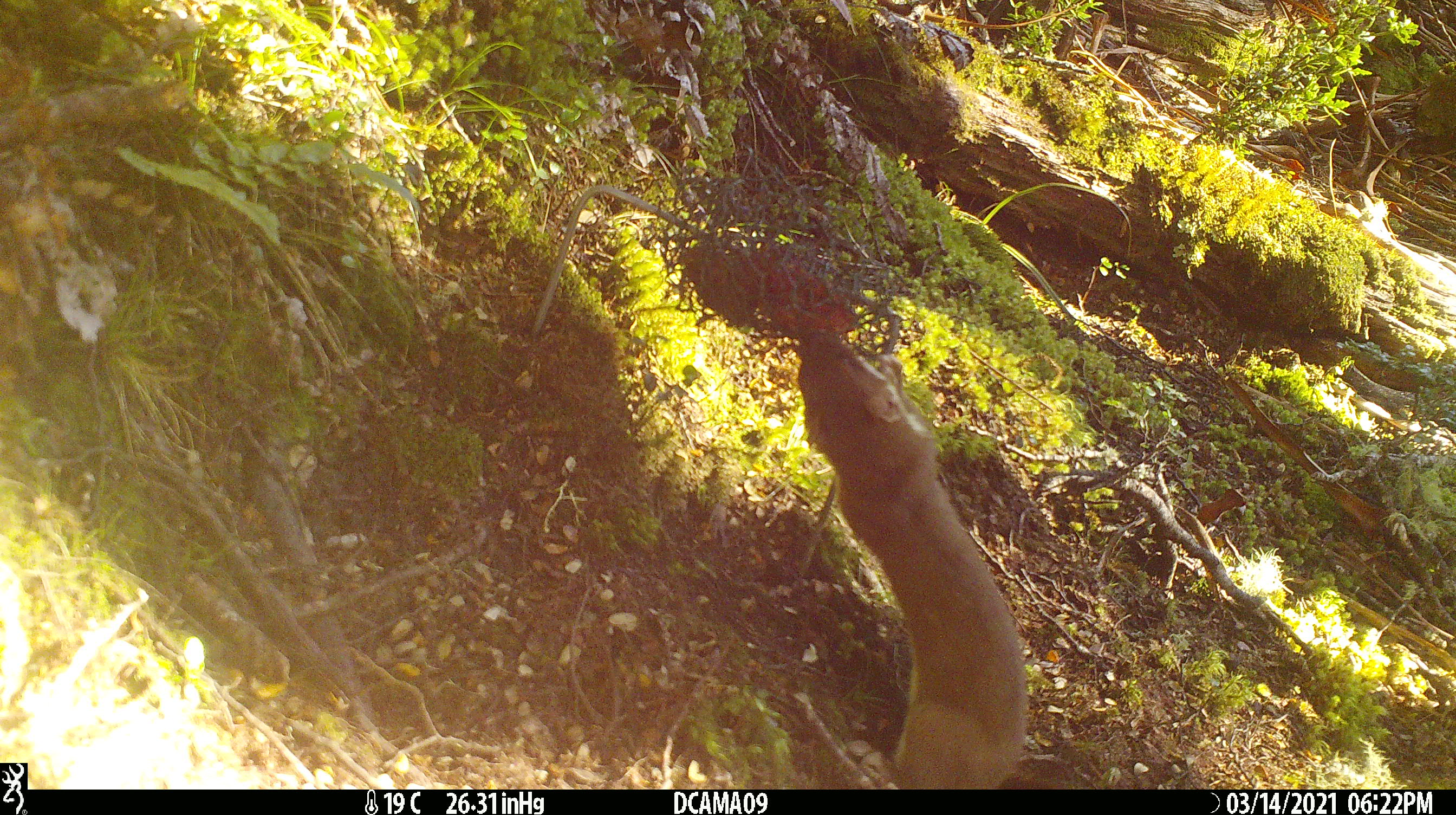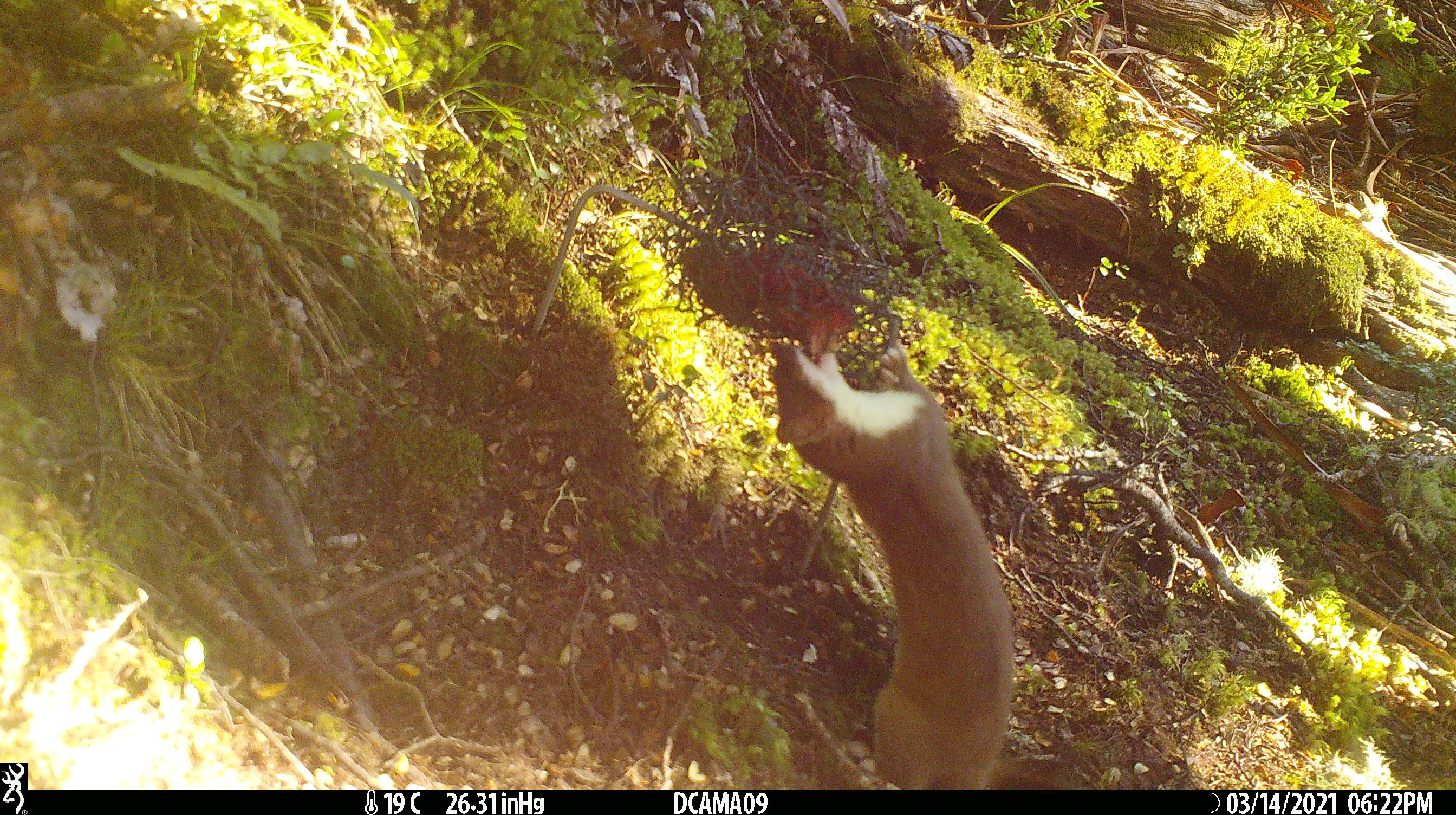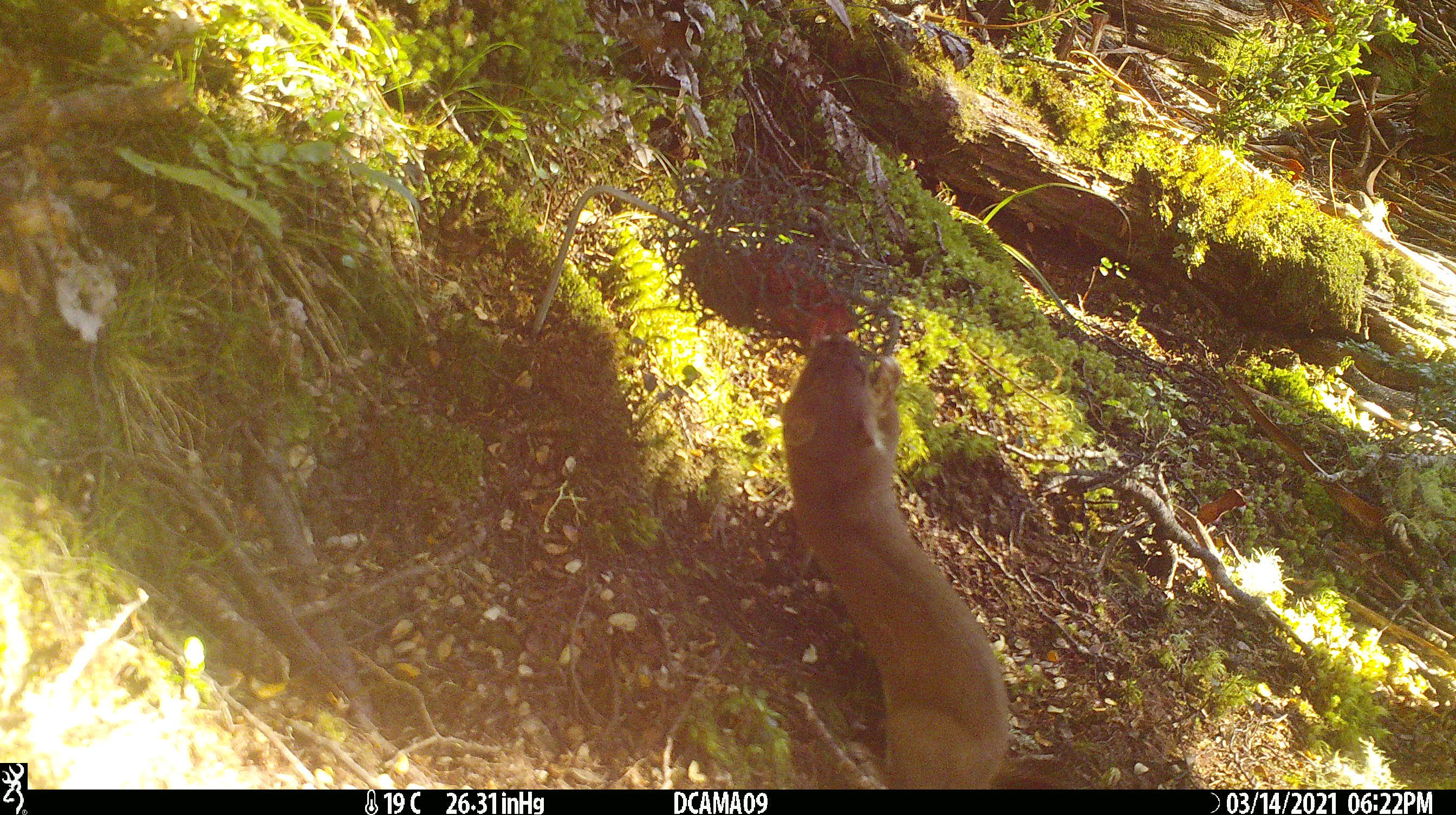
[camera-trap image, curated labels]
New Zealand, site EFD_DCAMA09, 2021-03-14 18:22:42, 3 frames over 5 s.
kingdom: Animalia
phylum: Chordata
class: Mammalia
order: Carnivora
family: Mustelidae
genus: Mustela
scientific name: Mustela erminea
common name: stoat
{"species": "stoat (Mustela erminea)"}